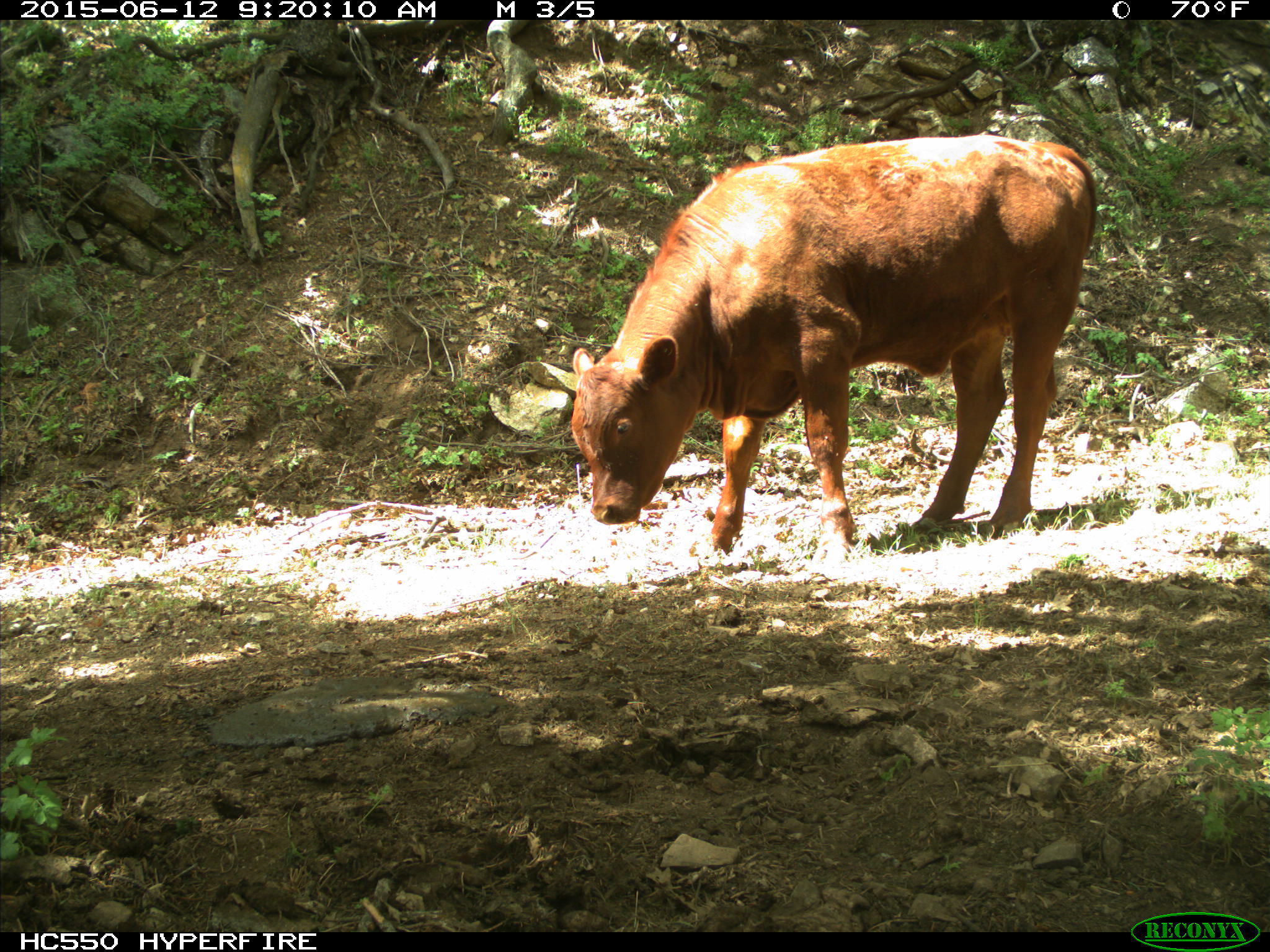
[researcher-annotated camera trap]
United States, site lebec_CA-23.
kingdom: Animalia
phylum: Chordata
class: Mammalia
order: Artiodactyla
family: Bovidae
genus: Bos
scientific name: Bos taurus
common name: domestic cow